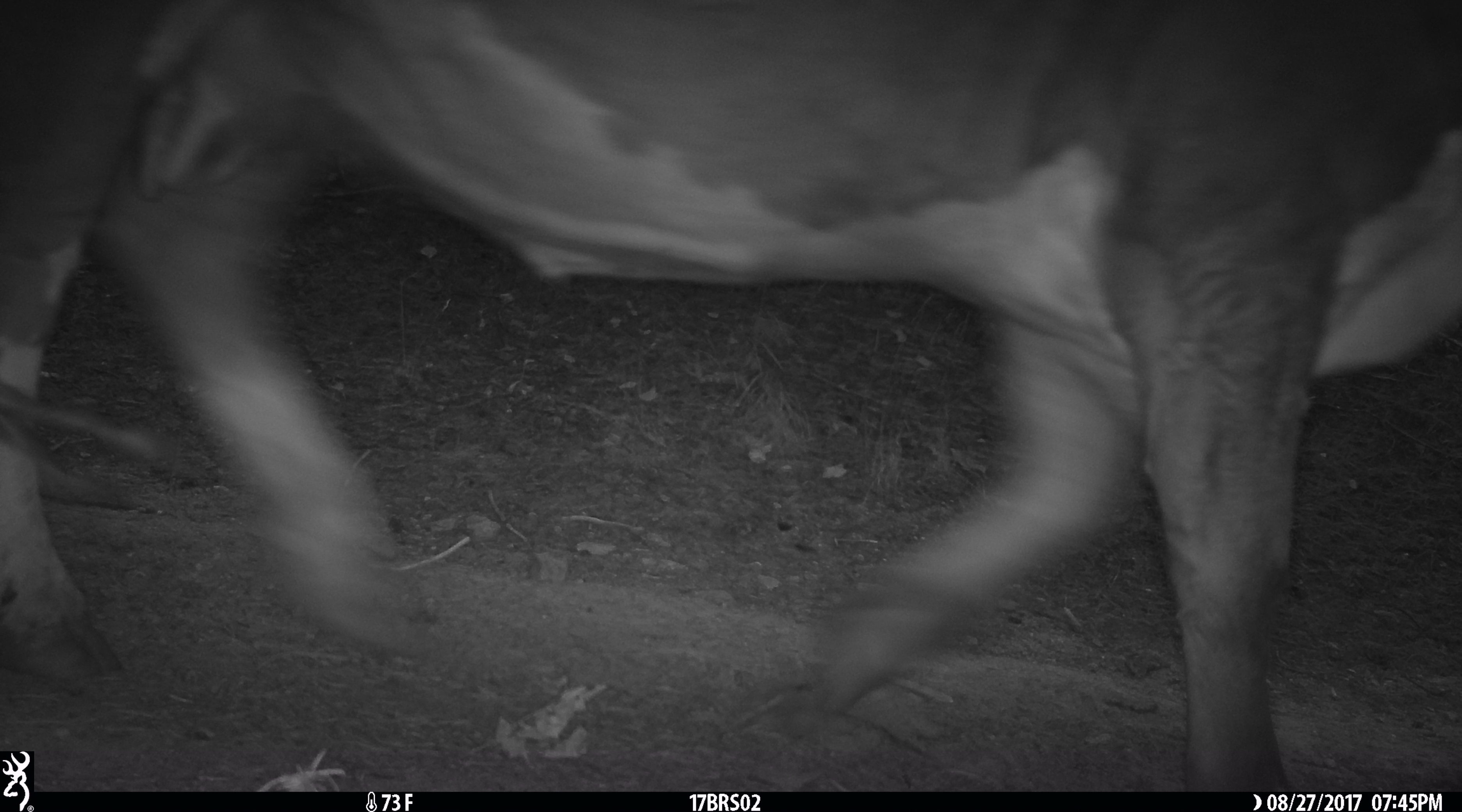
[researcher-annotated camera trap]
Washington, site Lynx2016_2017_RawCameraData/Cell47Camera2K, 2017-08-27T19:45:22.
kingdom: Animalia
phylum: Chordata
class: Mammalia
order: Artiodactyla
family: Bovidae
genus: Bos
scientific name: Bos taurus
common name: domestic cattle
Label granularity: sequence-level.